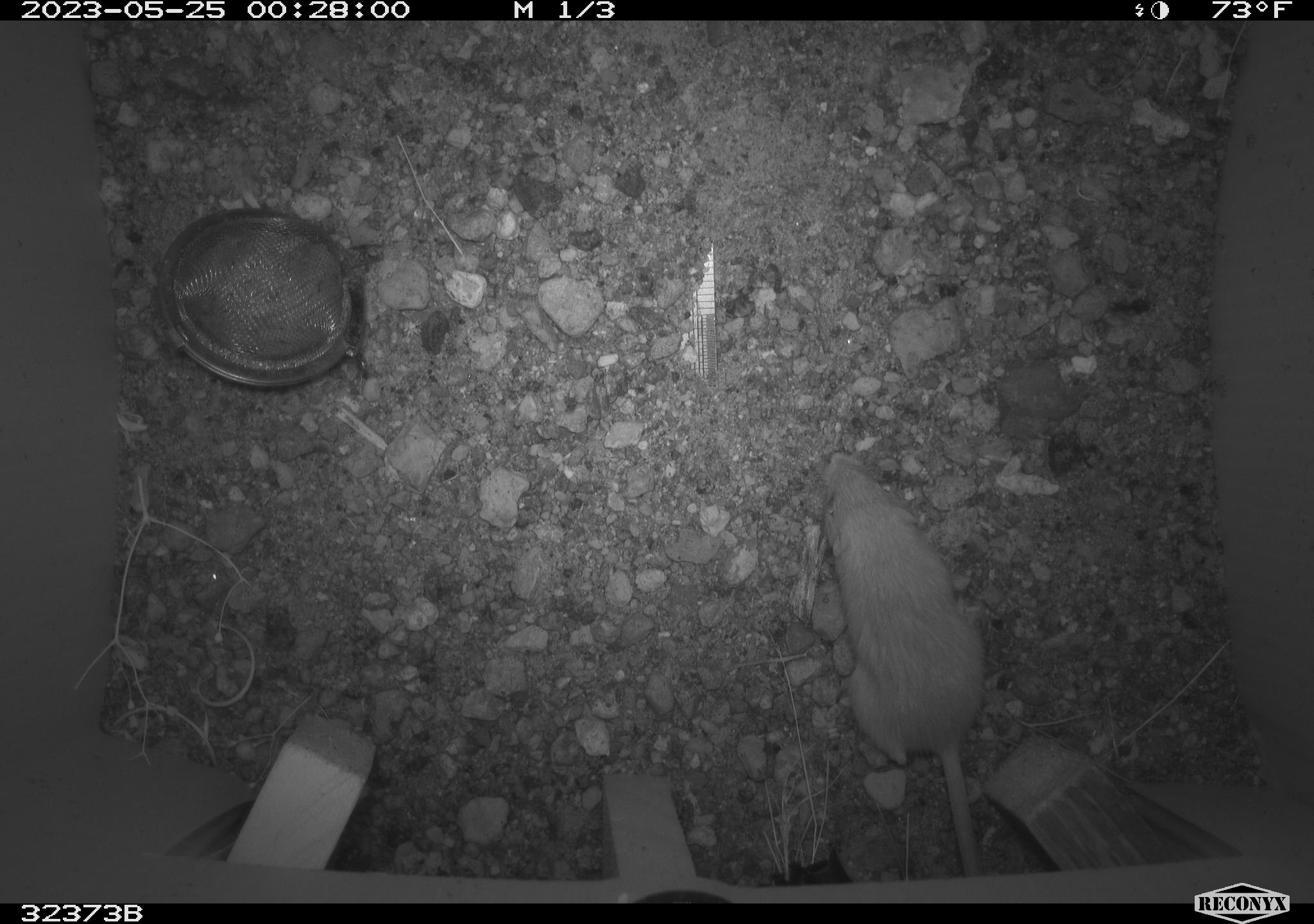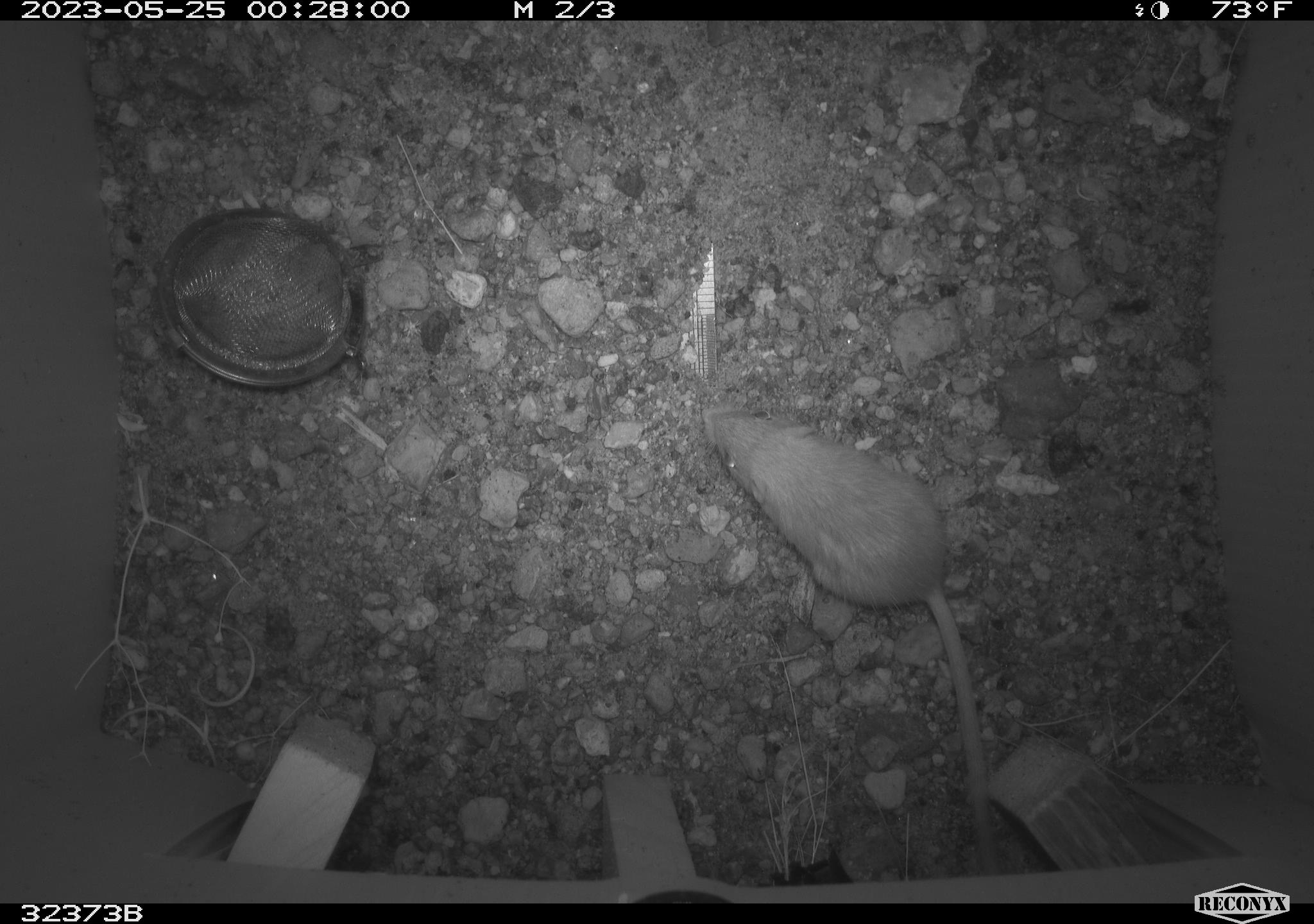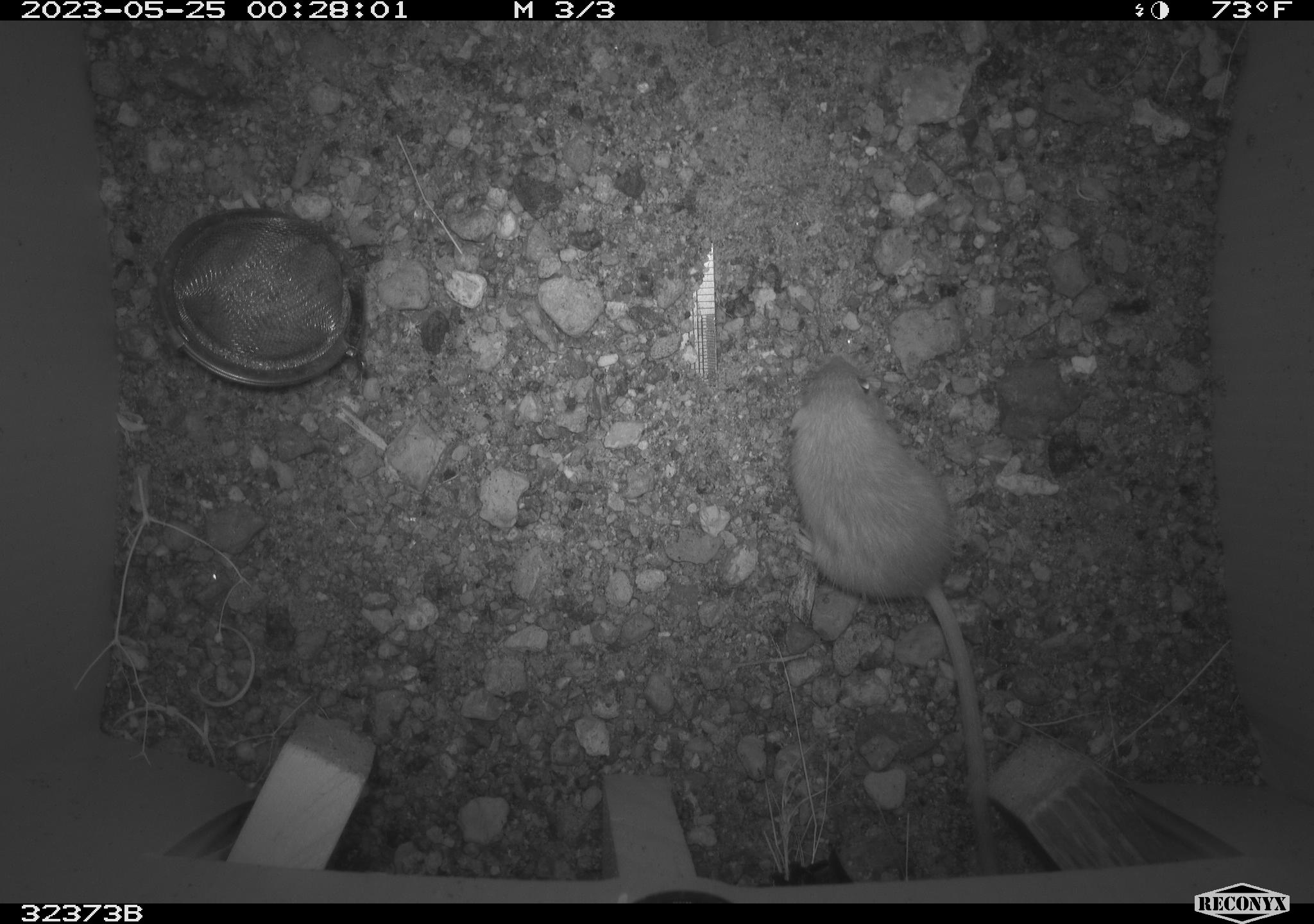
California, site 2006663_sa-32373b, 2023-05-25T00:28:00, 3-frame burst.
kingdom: Animalia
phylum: Chordata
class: Mammalia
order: Rodentia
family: Heteromyidae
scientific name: Heteromyidae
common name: kangaroo rats and pocket mice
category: heteromyidae family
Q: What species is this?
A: Heteromyidae family (kangaroo rats and pocket mice) (Heteromyidae).